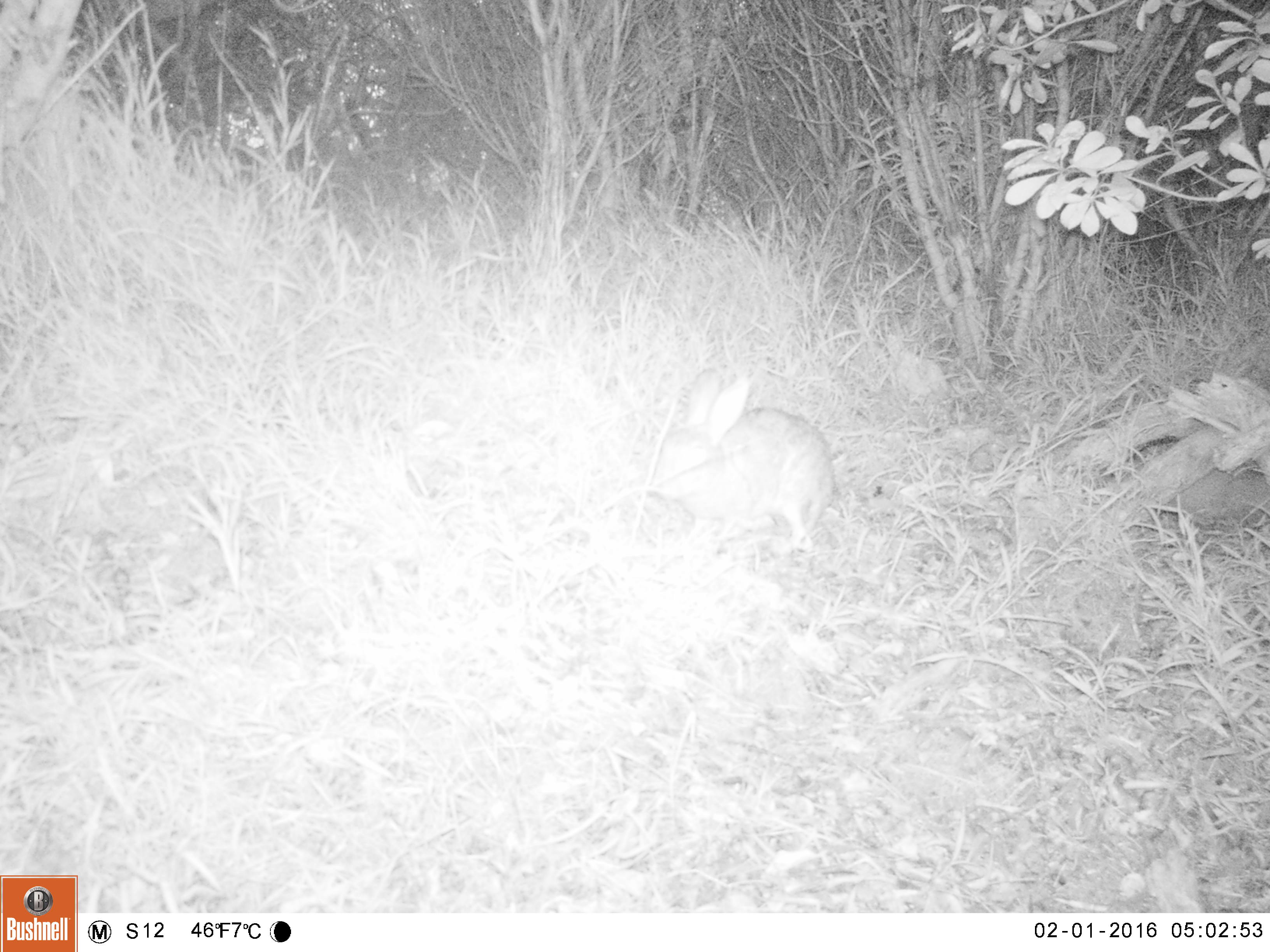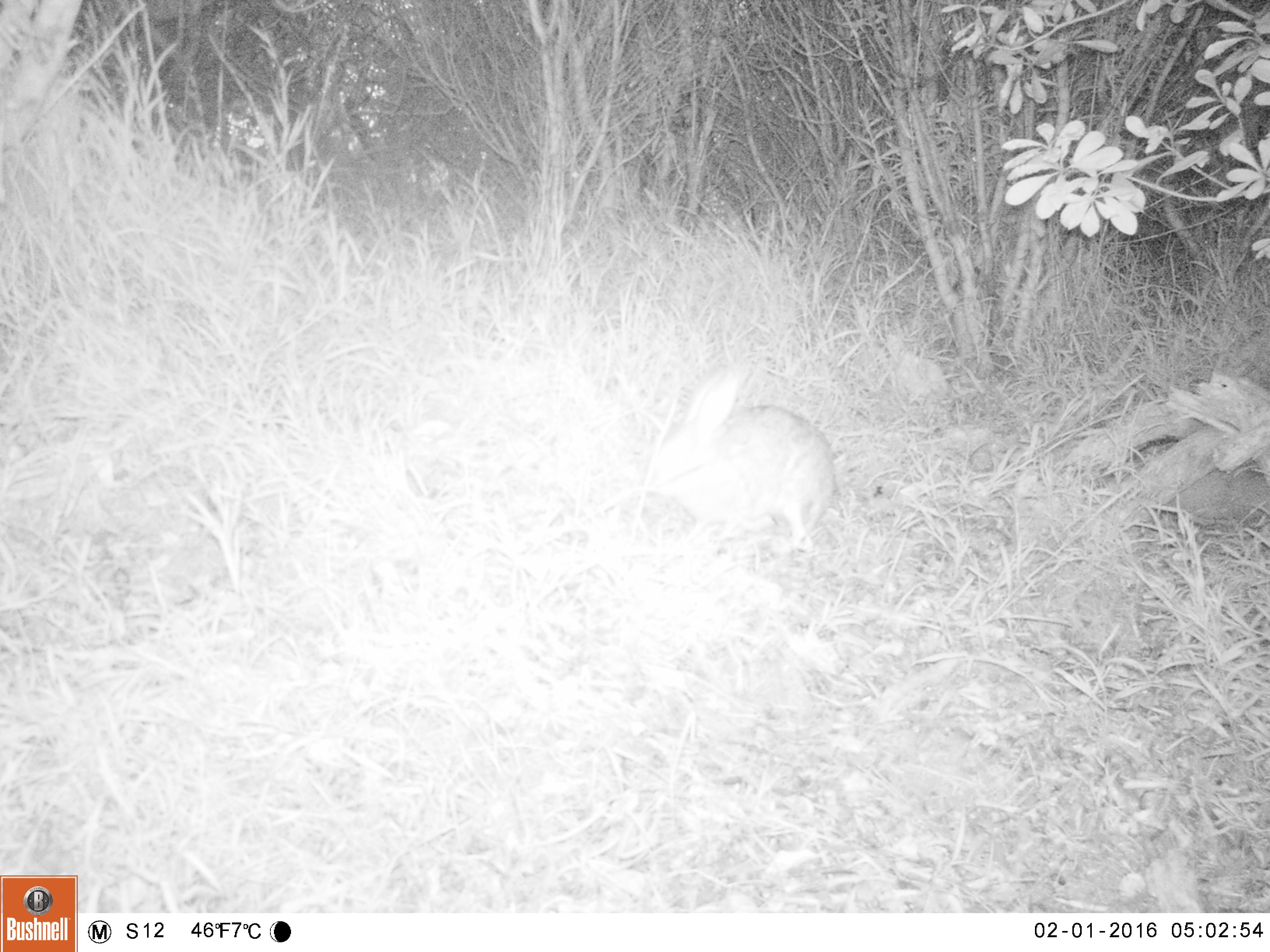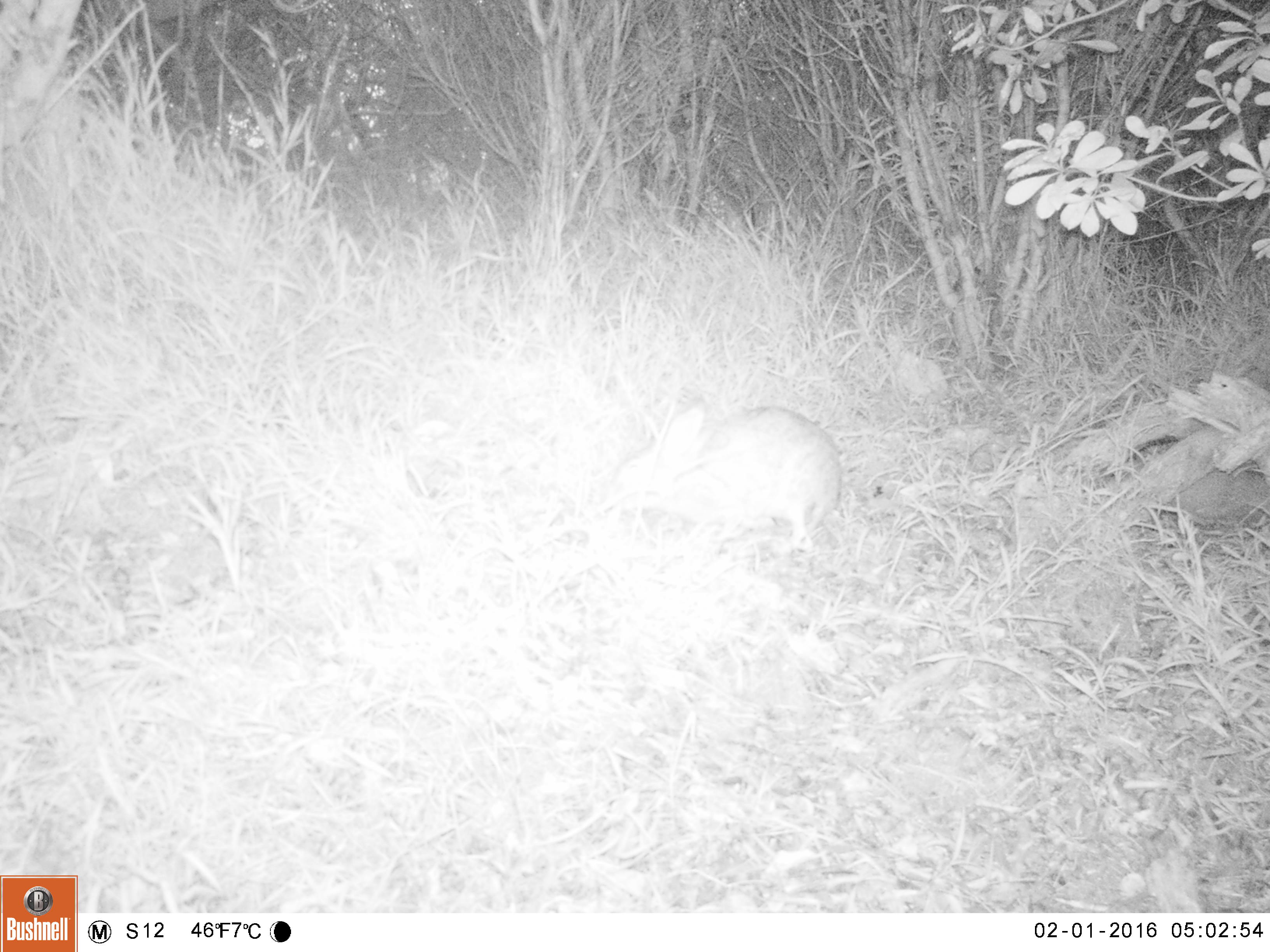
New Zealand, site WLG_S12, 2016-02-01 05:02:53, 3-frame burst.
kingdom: Animalia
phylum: Chordata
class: Mammalia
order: Lagomorpha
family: Leporidae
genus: Oryctolagus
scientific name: Oryctolagus cuniculus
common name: european rabbit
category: rabbit